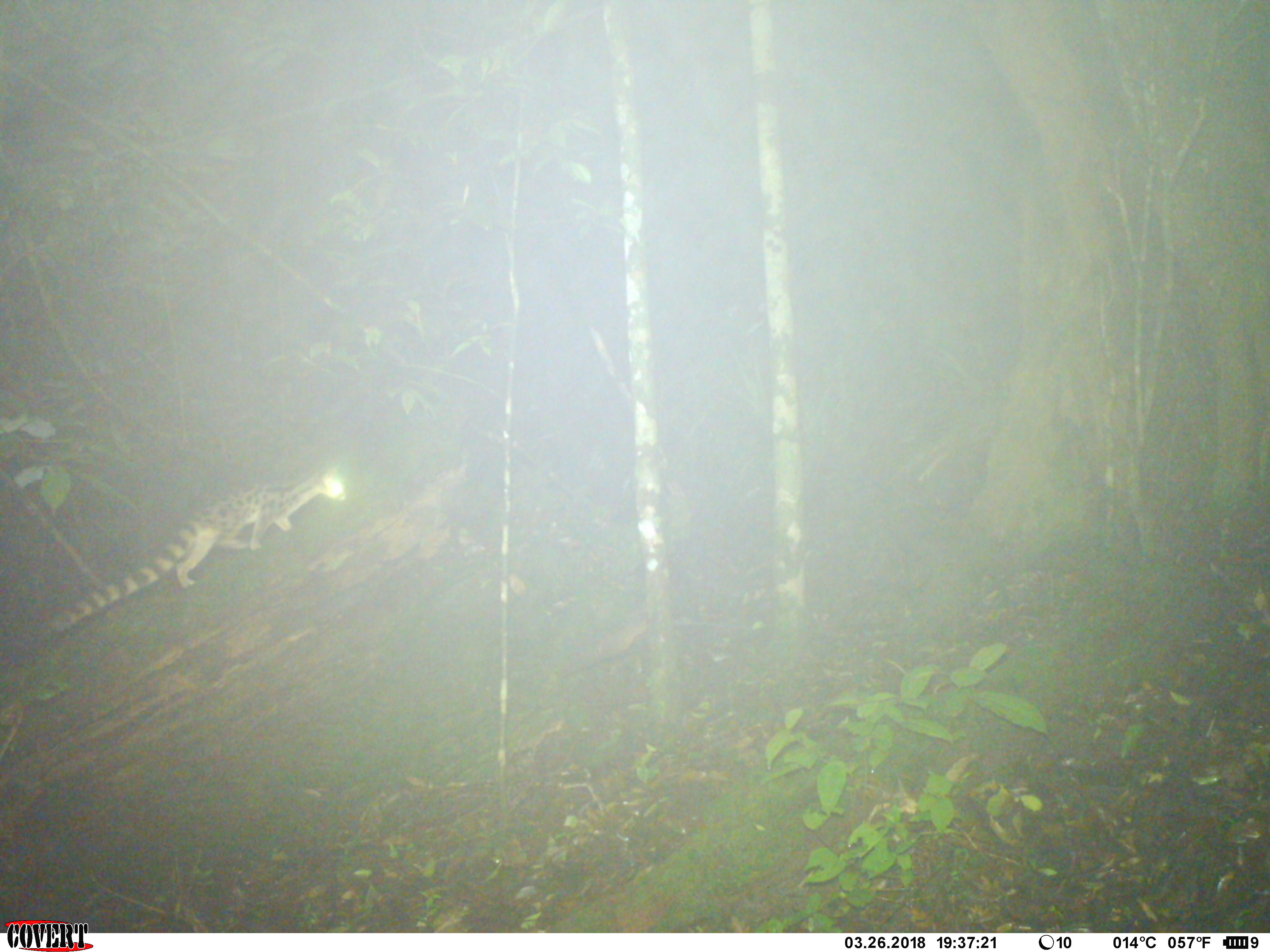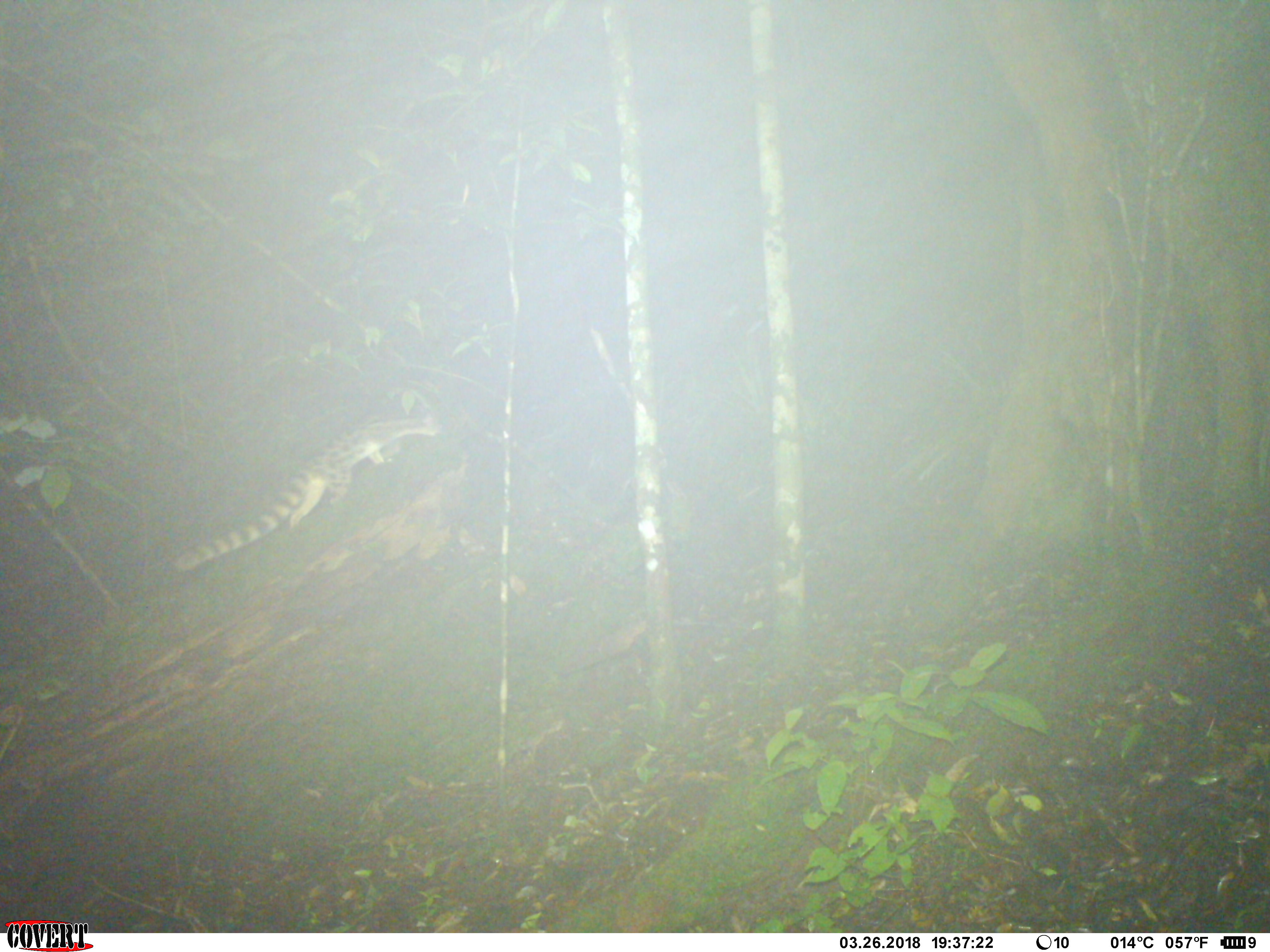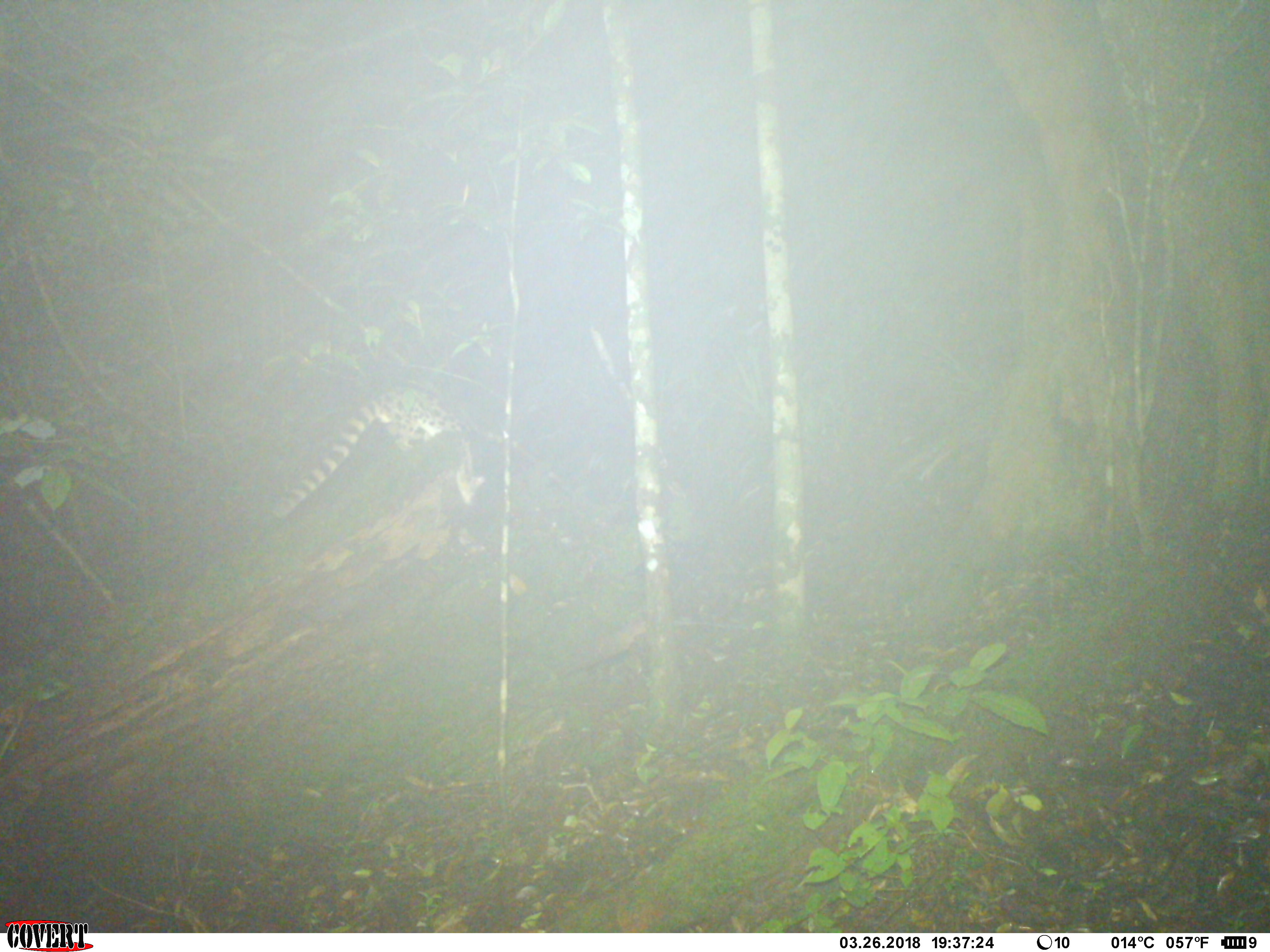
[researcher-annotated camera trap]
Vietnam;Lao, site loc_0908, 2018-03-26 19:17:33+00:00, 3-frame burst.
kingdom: Animalia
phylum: Chordata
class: Mammalia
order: Carnivora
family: Prionodontidae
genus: Prionodon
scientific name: Prionodon pardicolor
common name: spotted linsang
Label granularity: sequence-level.